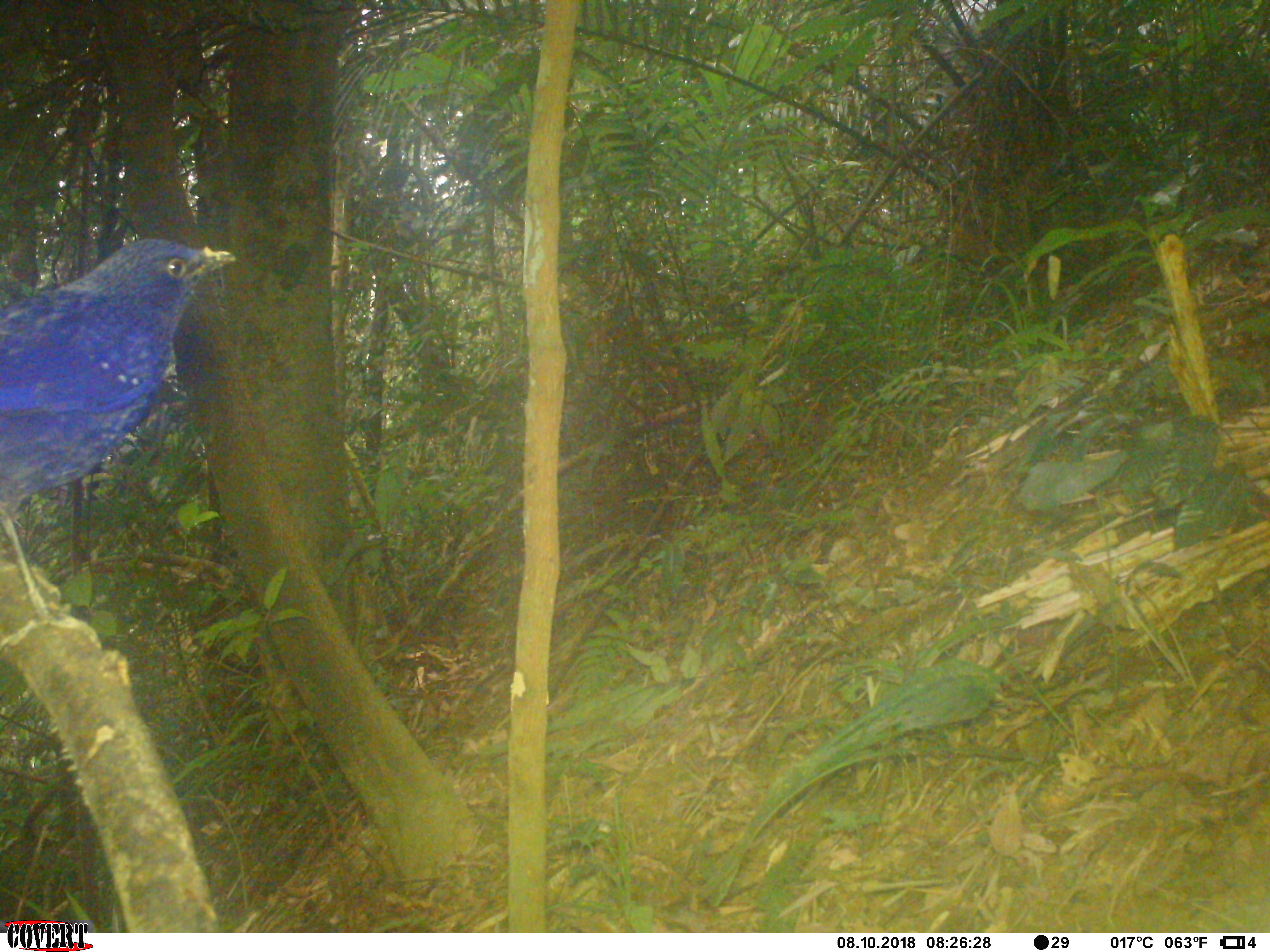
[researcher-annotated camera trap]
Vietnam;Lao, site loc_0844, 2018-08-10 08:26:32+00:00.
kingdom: Animalia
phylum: Chordata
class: Aves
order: Passeriformes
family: Muscicapidae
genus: Myophonus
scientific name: Myophonus caeruleus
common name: blue whistling thrush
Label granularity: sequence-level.